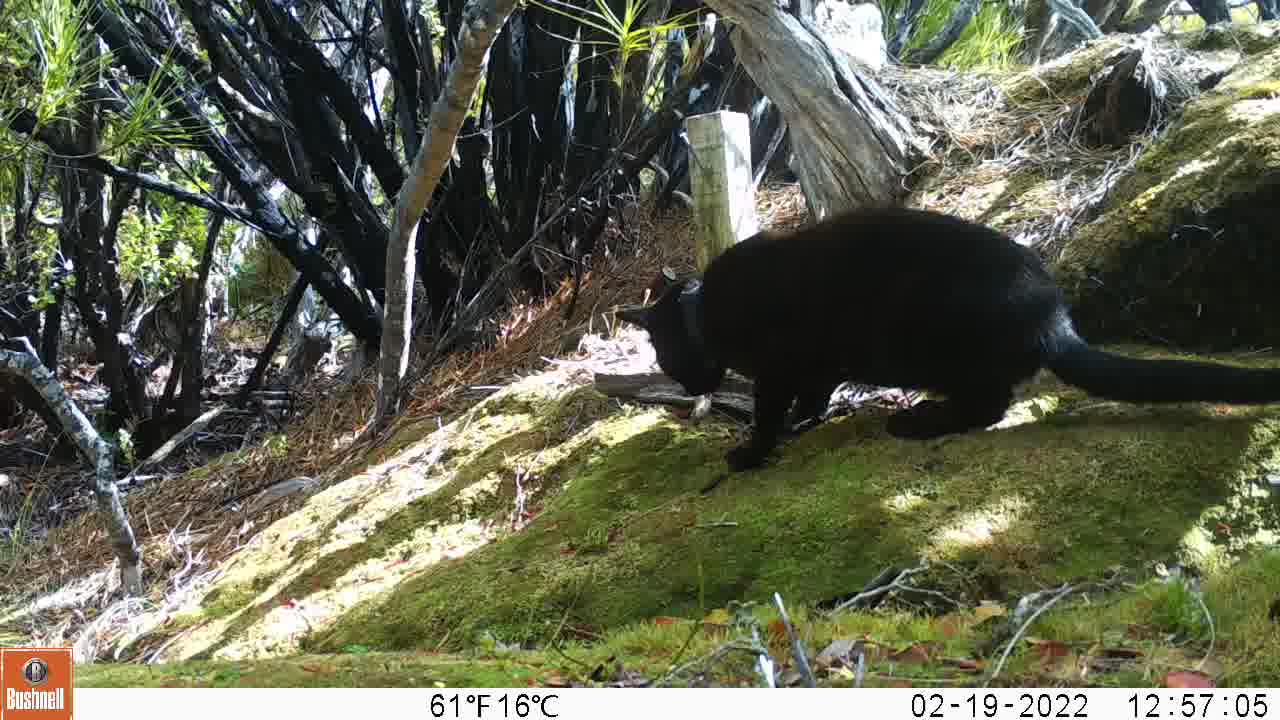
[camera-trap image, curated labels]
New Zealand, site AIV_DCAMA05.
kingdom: Animalia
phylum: Chordata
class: Mammalia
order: Carnivora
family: Felidae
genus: Felis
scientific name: Felis catus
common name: domestic cat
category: cat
Cat (domestic cat) (Felis catus).